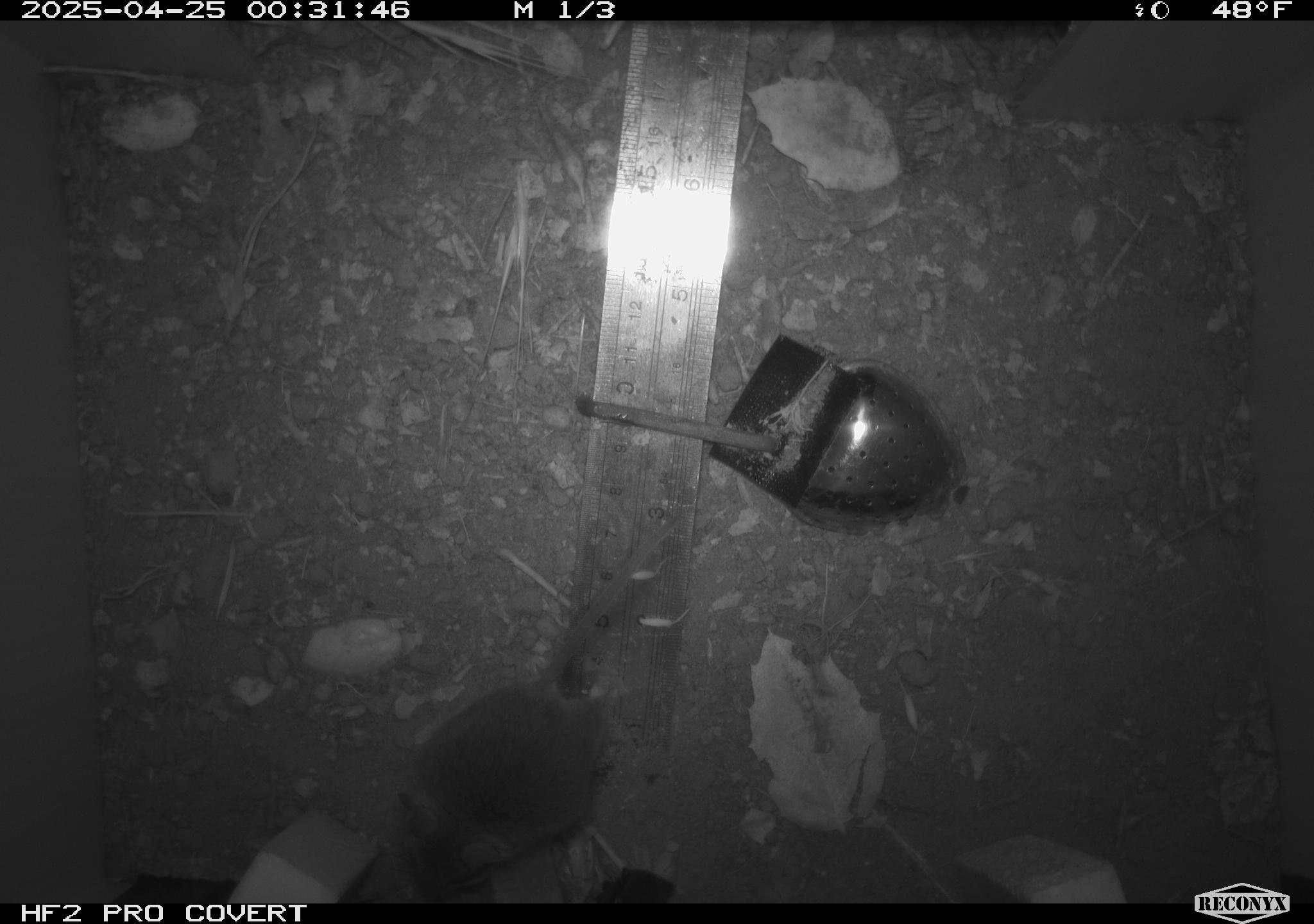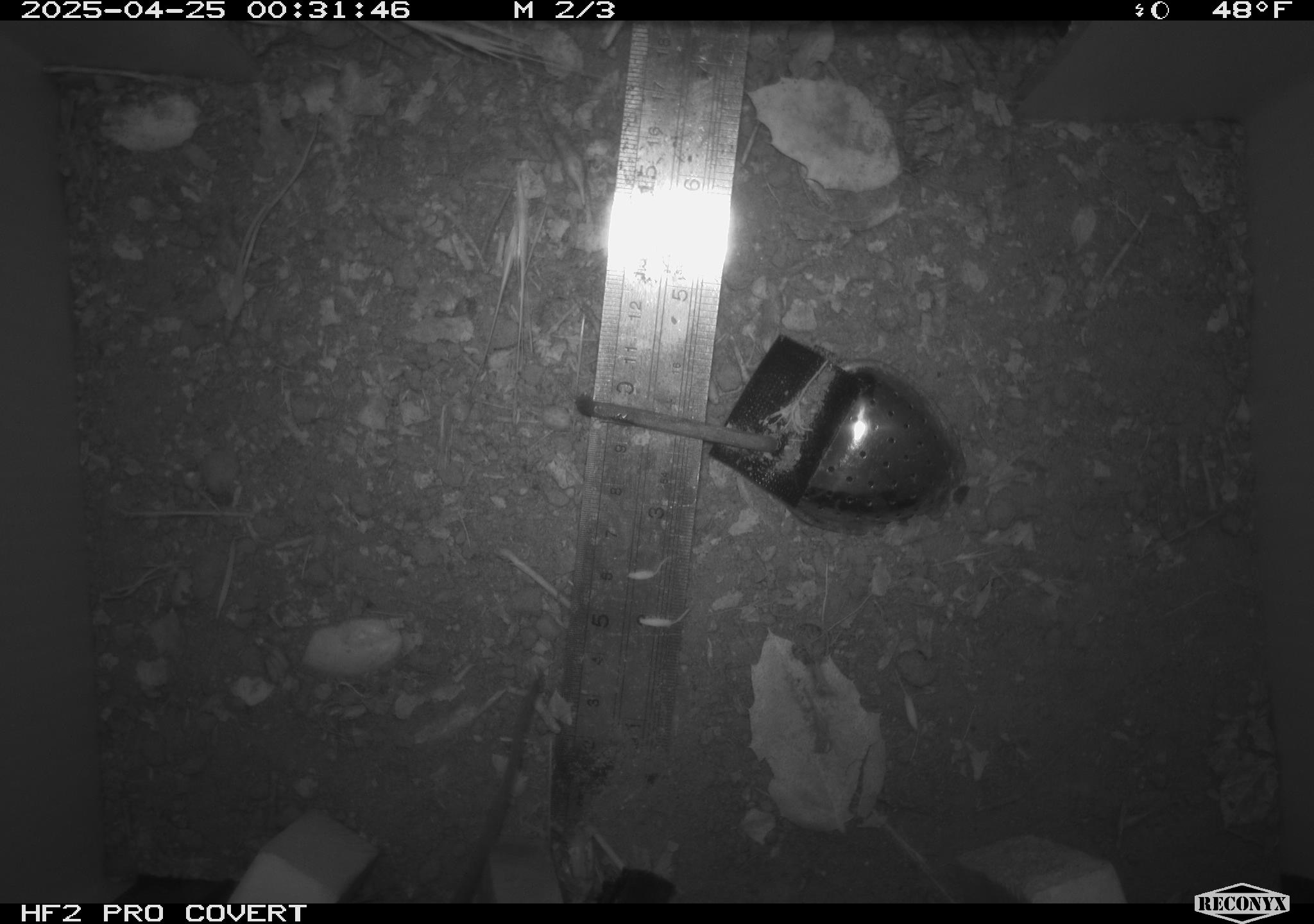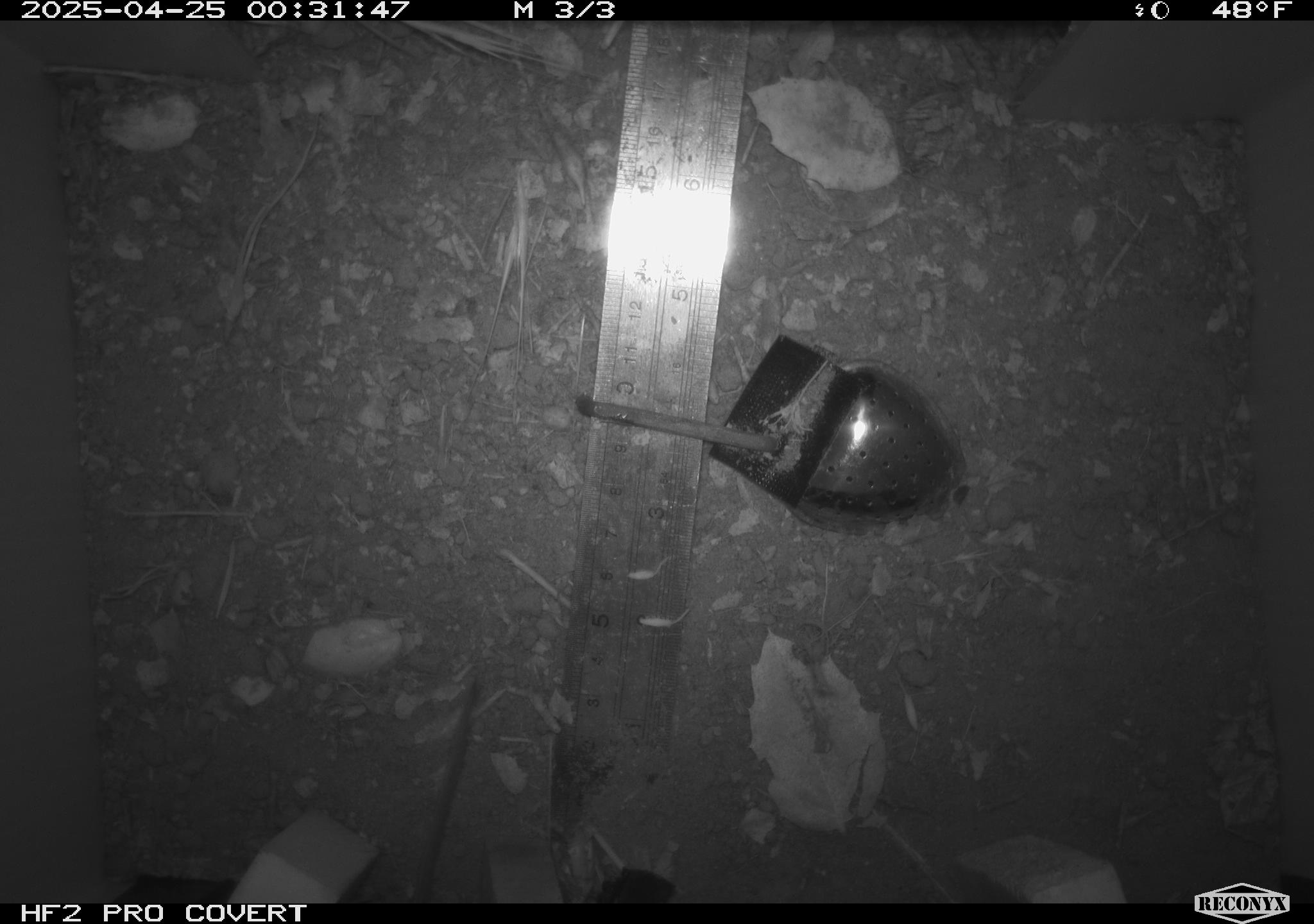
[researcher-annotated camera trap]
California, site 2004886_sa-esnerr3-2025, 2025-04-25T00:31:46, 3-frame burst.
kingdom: Animalia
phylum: Chordata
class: Mammalia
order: Rodentia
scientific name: Rodentia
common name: rodent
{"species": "rodent (Rodentia)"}